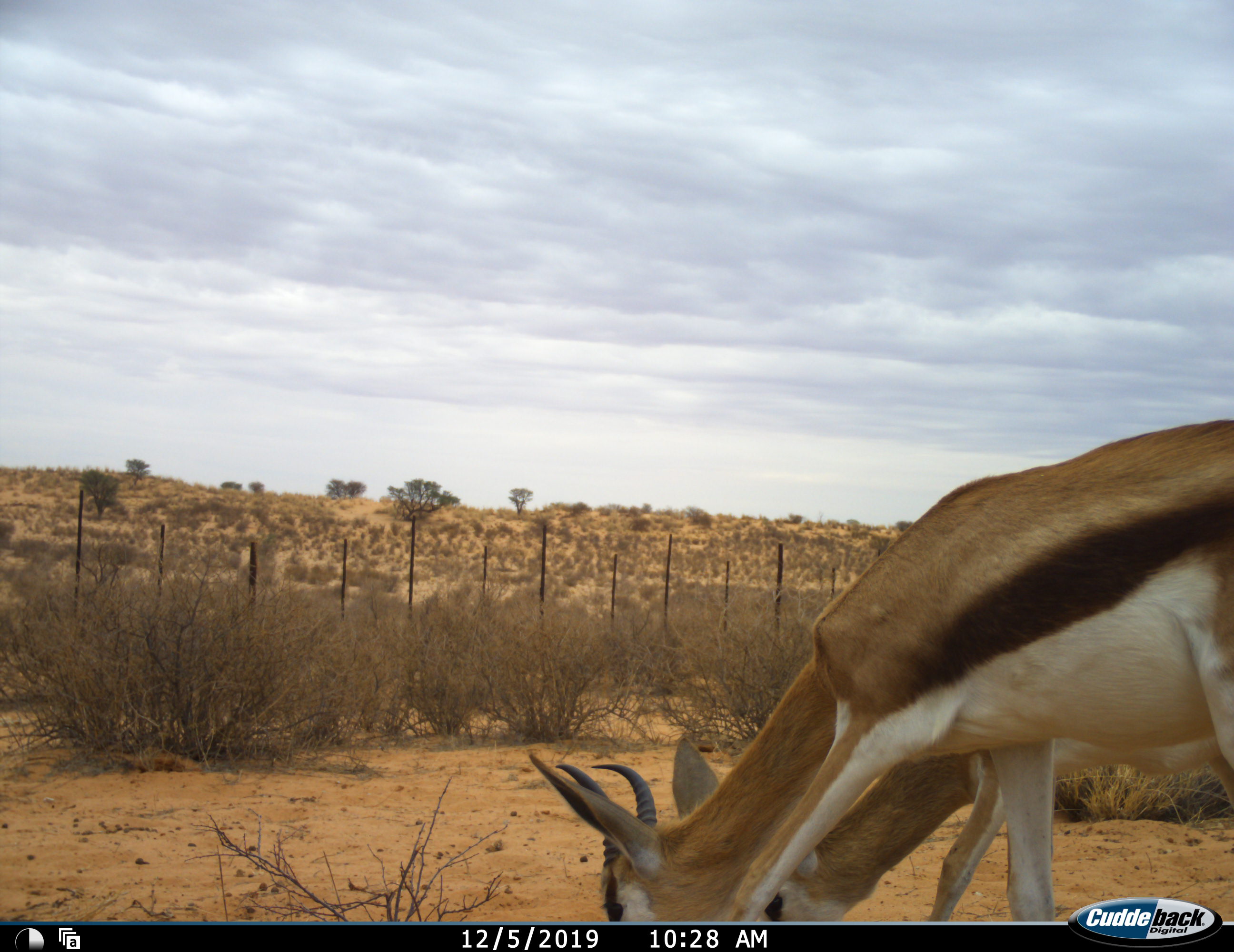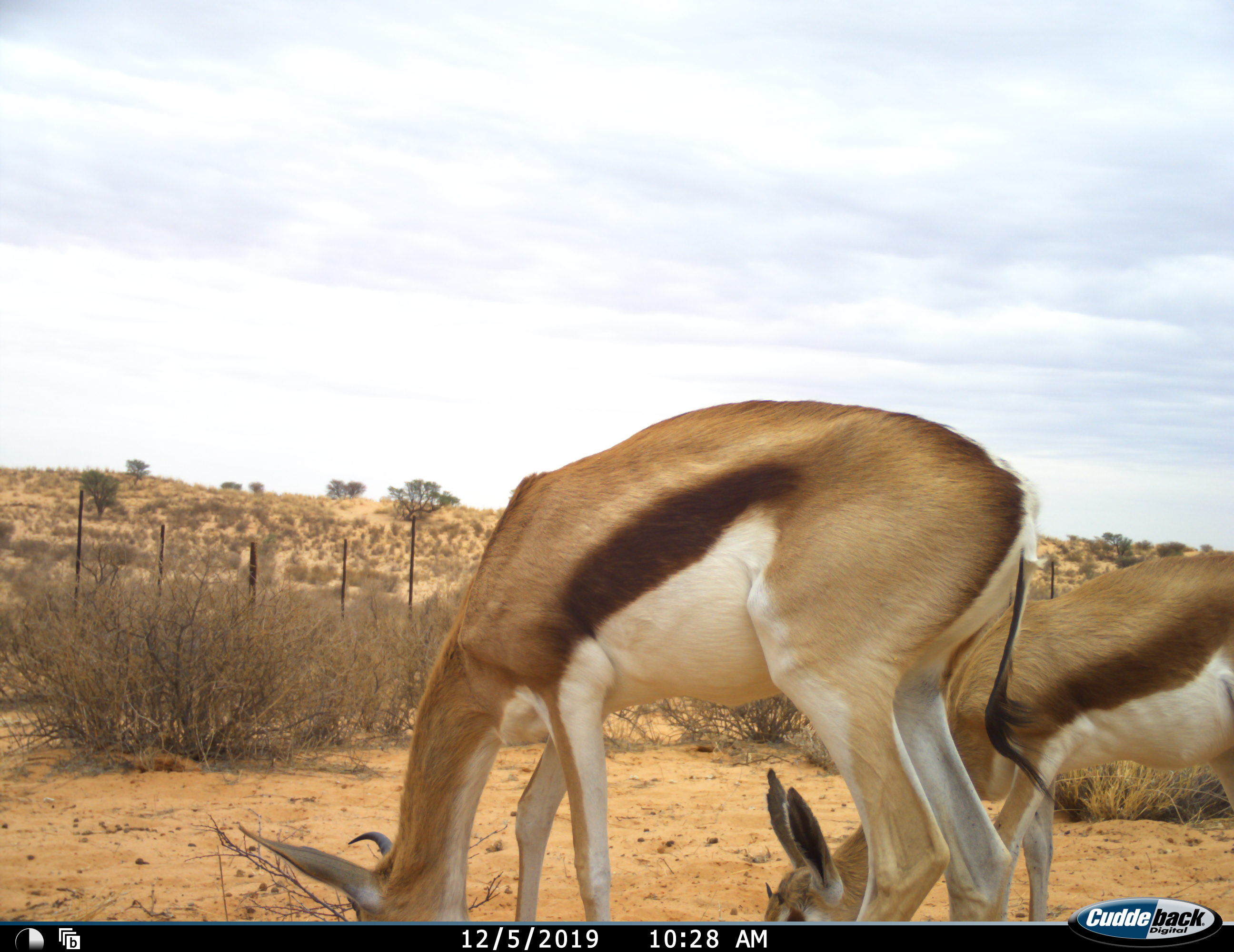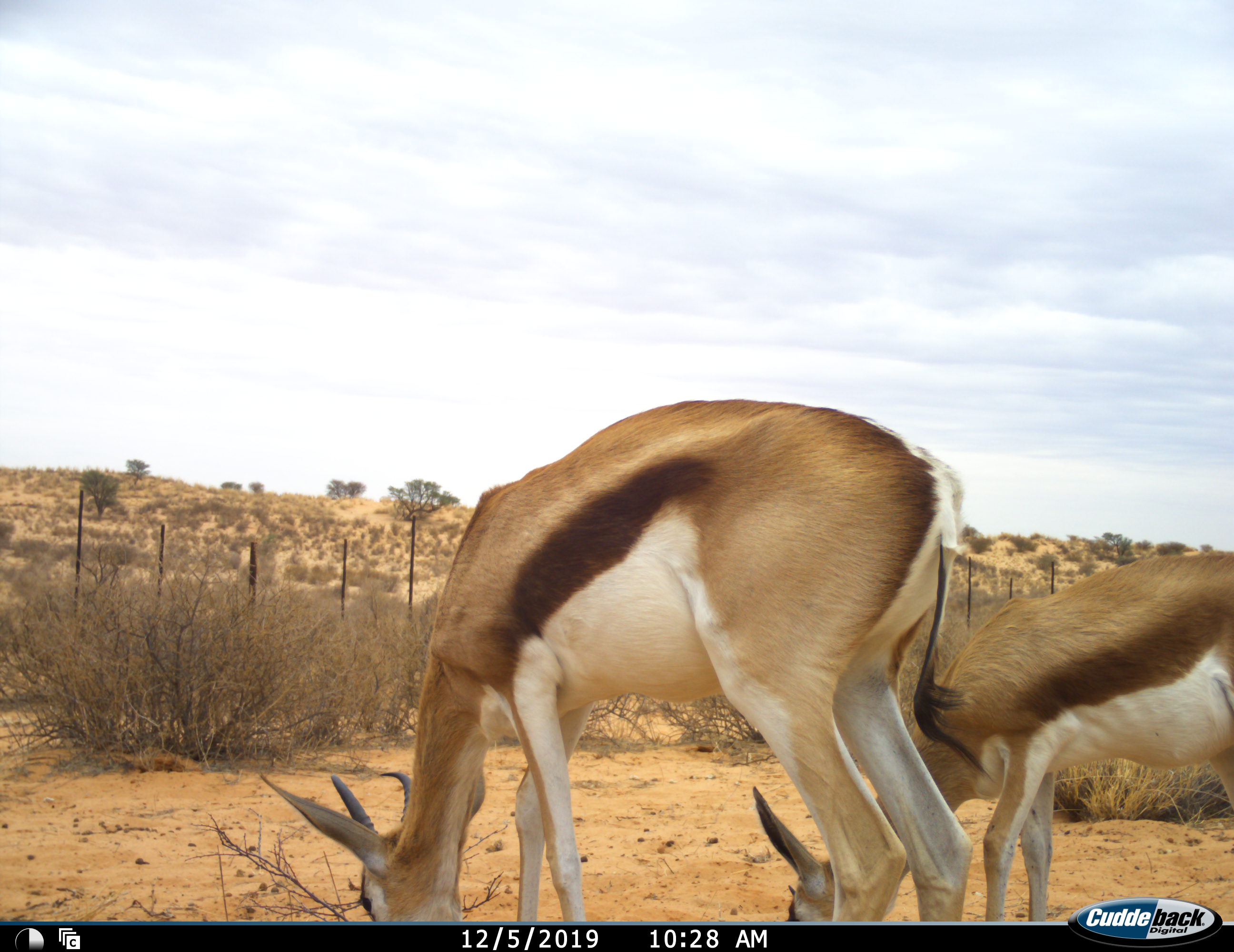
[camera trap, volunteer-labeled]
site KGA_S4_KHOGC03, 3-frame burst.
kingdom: Animalia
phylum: Chordata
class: Mammalia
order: Artiodactyla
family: Bovidae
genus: Antidorcas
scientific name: Antidorcas marsupialis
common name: springbok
Springbok (Antidorcas marsupialis), count 2. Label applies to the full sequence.